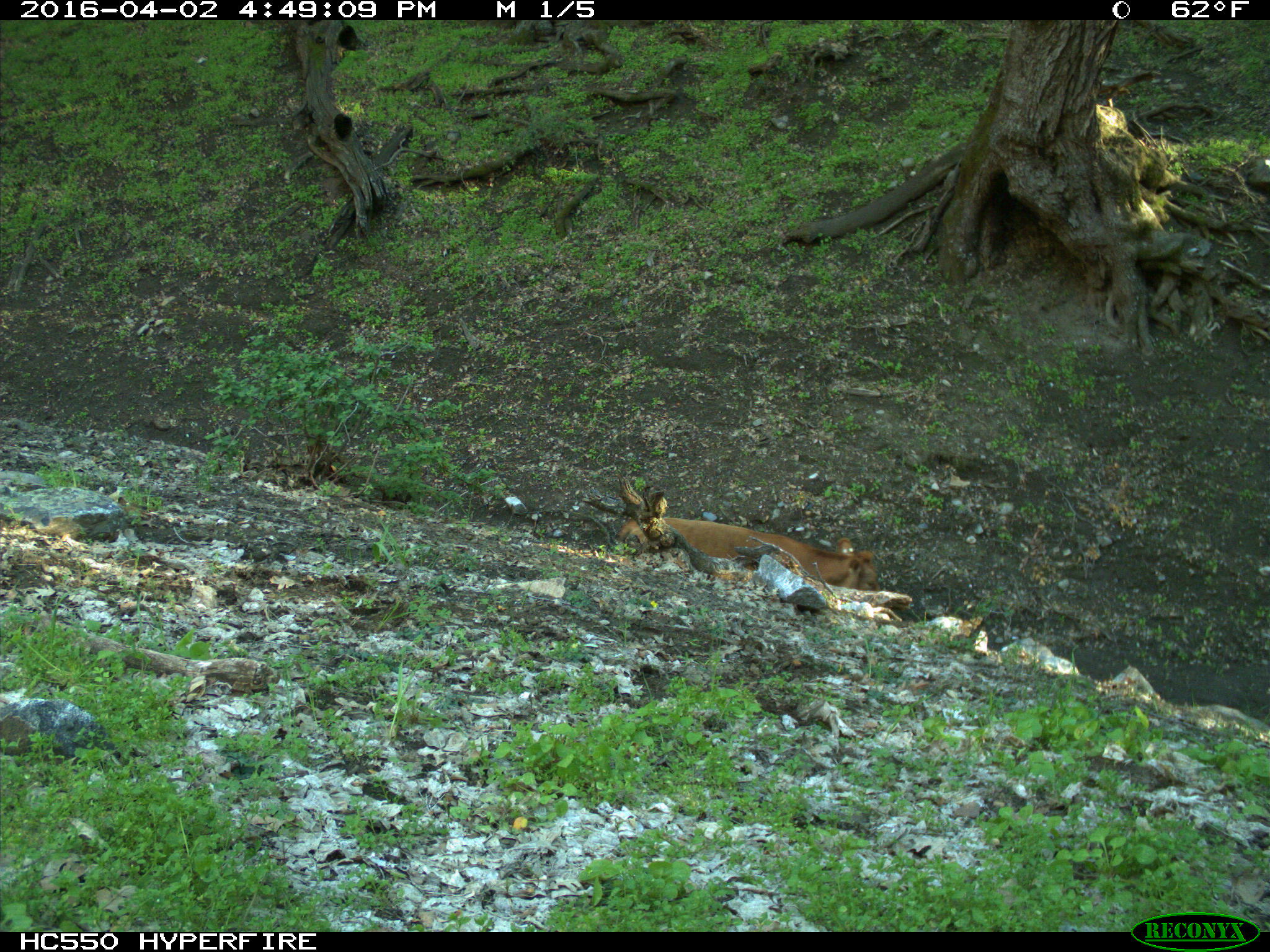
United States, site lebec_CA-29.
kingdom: Animalia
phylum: Chordata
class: Mammalia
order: Artiodactyla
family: Bovidae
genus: Bos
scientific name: Bos taurus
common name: domestic cow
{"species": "Bos taurus (domestic cow)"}